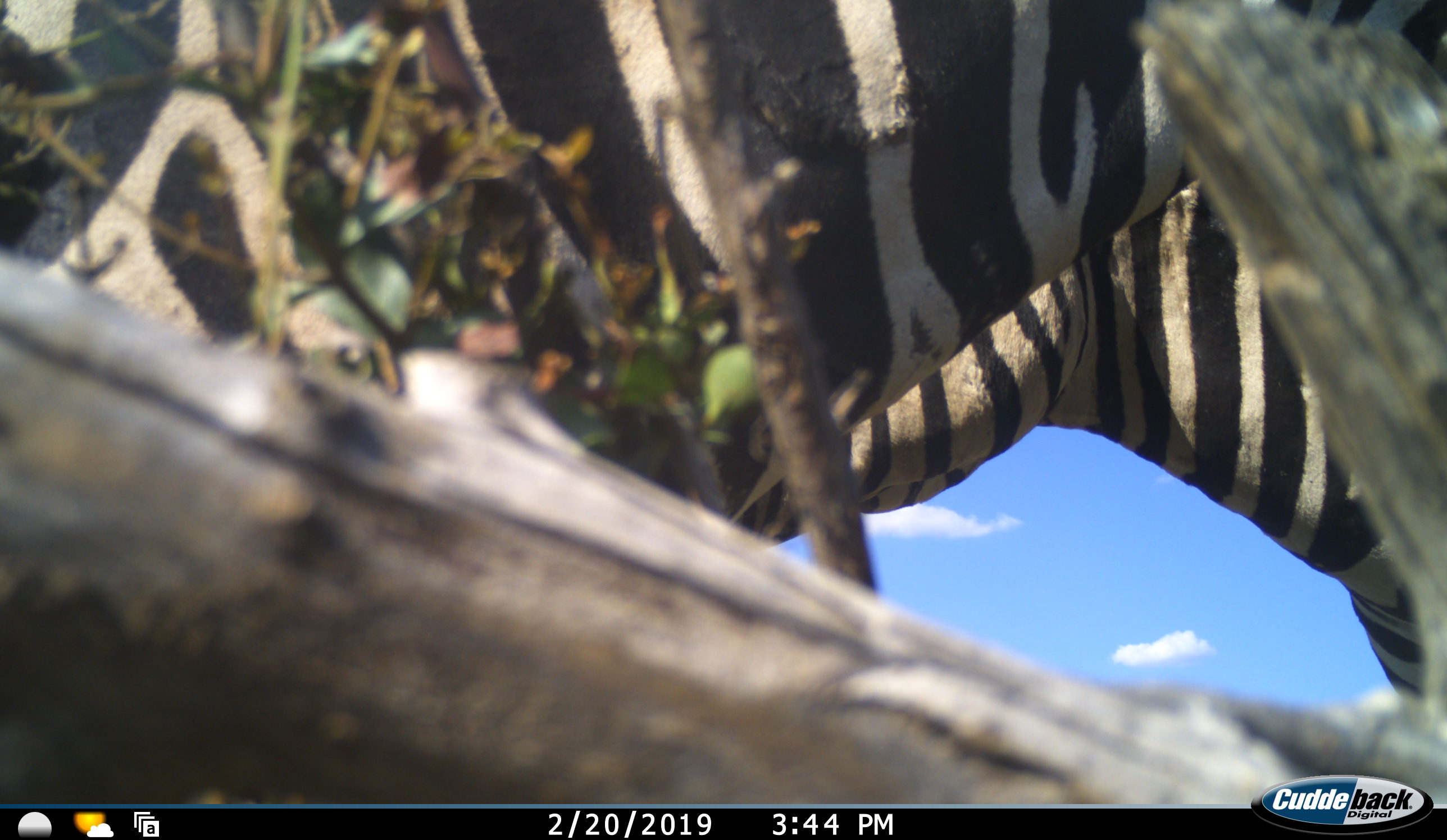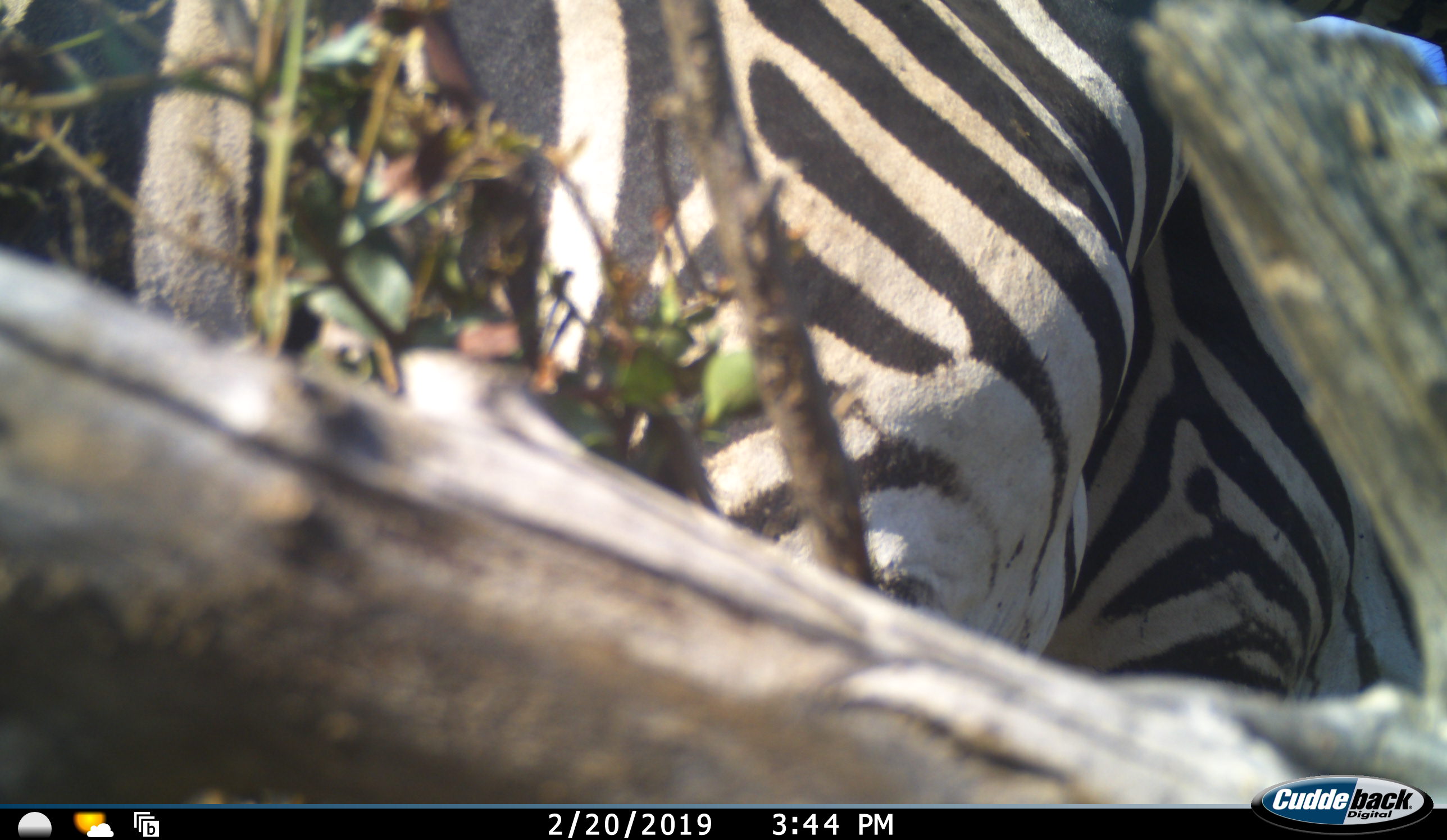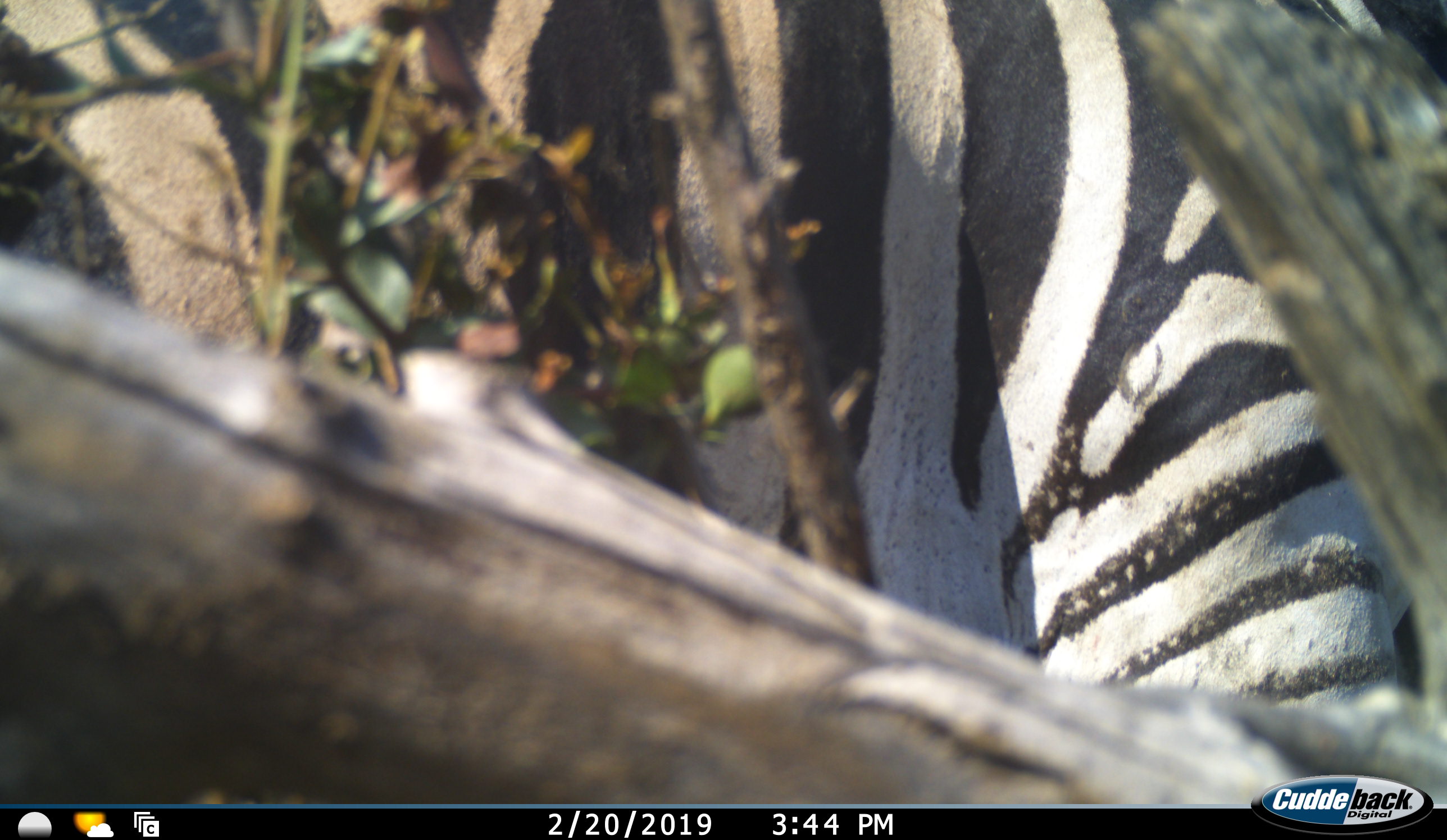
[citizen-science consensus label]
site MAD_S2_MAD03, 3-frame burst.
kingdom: Animalia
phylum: Chordata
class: Mammalia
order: Perissodactyla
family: Equidae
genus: Equus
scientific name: Equus quagga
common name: plains zebra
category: zebraplains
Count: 2.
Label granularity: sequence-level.